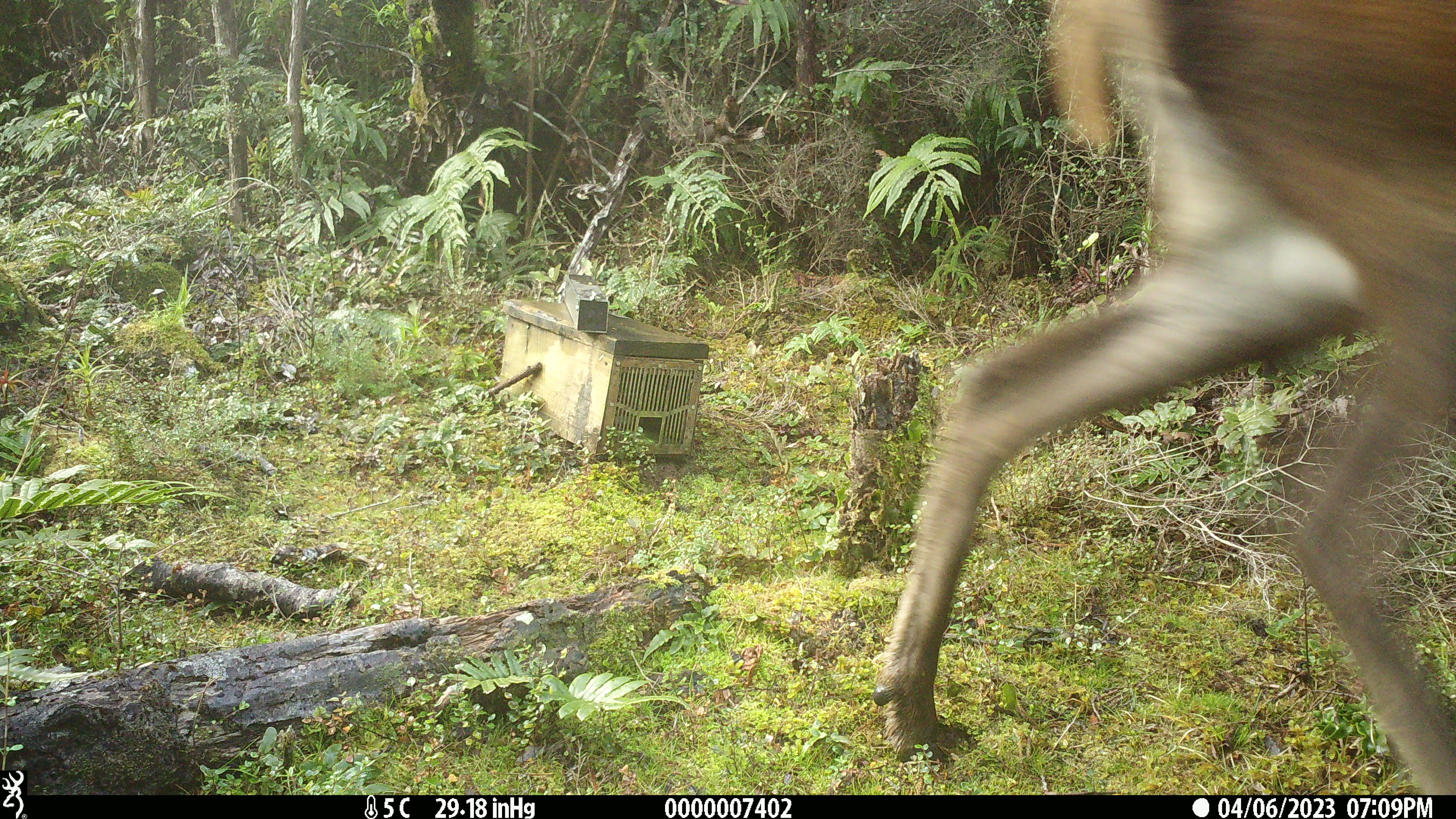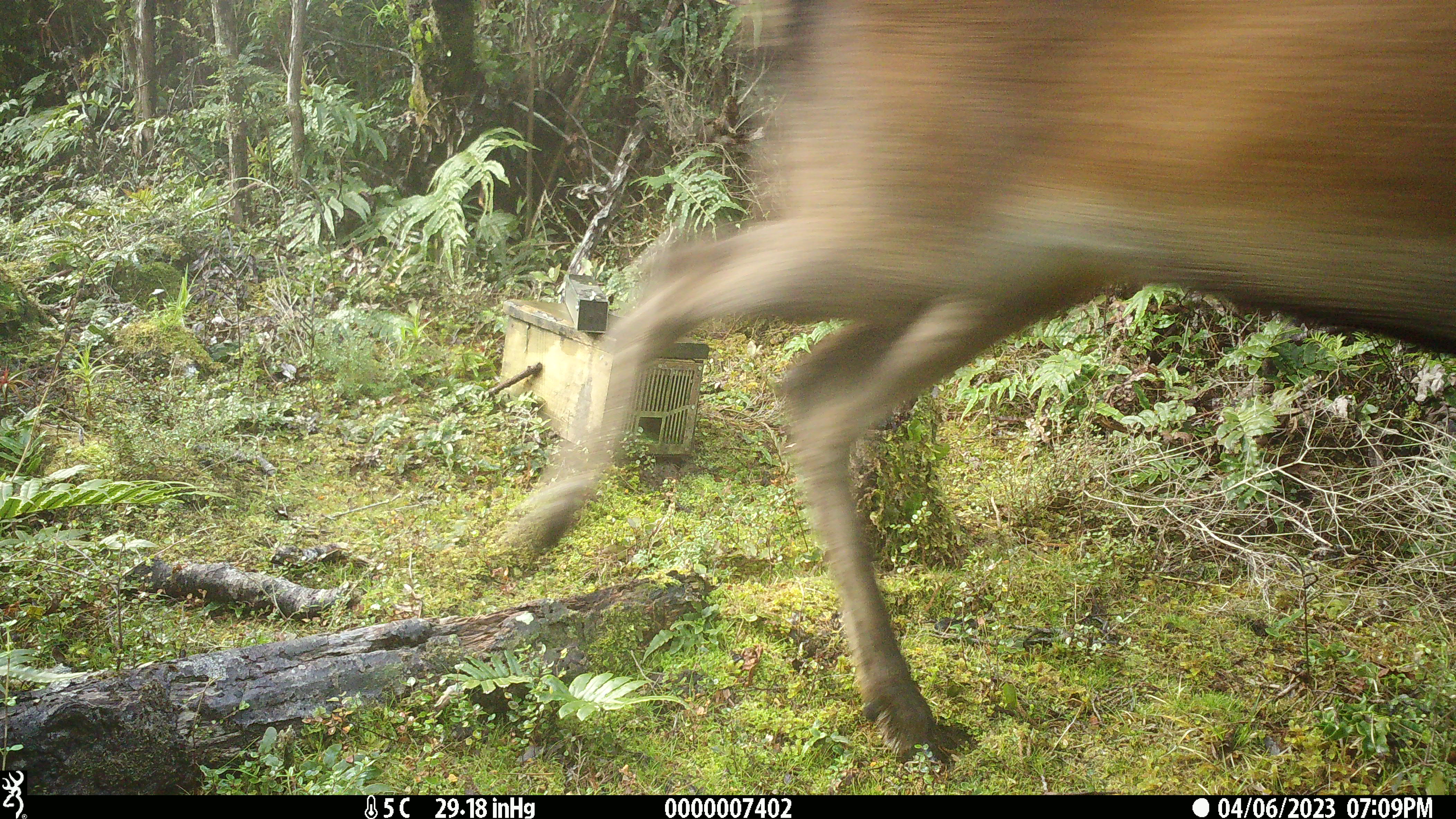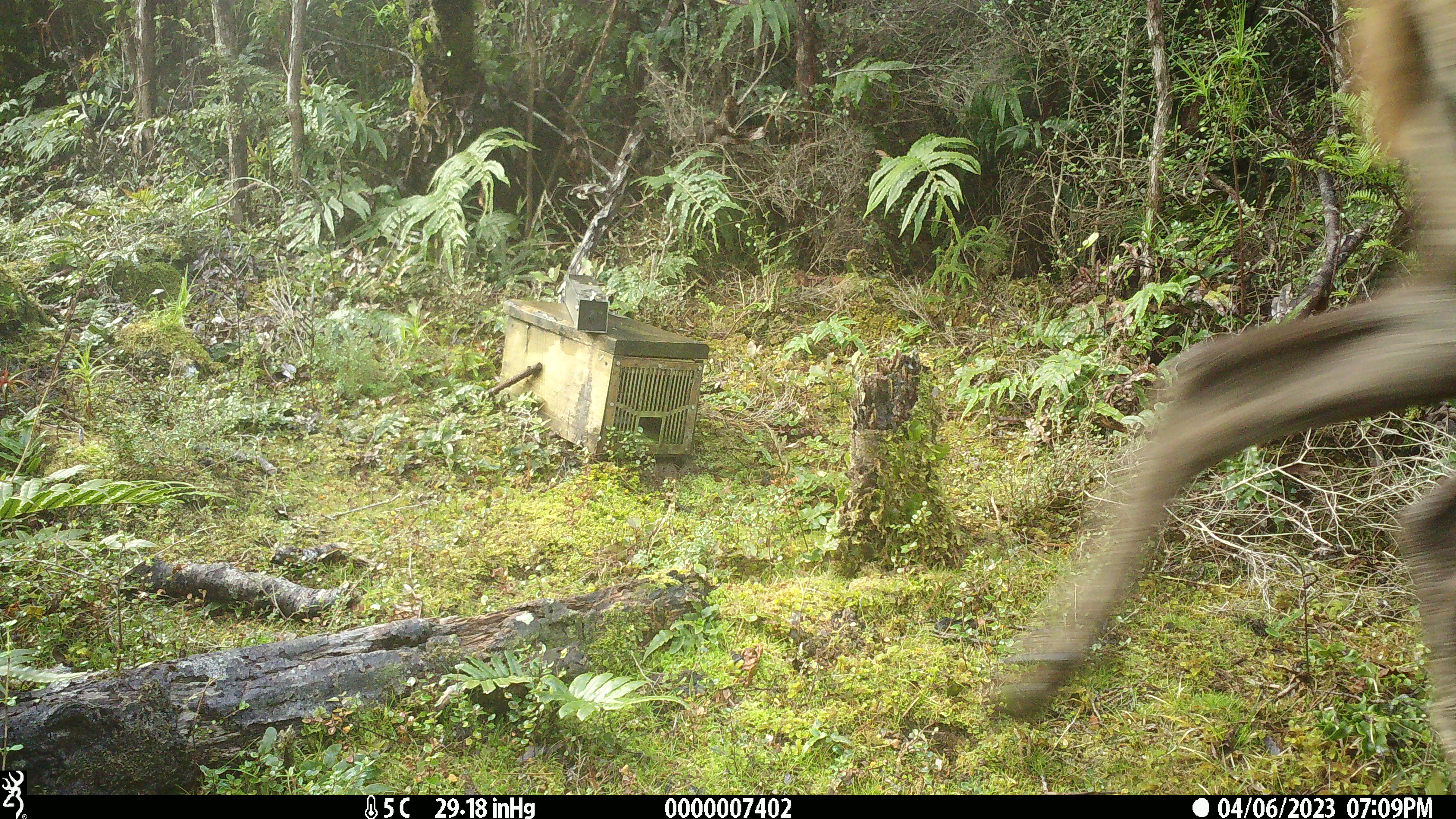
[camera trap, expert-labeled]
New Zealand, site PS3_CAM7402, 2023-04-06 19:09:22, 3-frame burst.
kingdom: Animalia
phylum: Chordata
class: Mammalia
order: Artiodactyla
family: Cervidae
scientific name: Cervidae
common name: deer